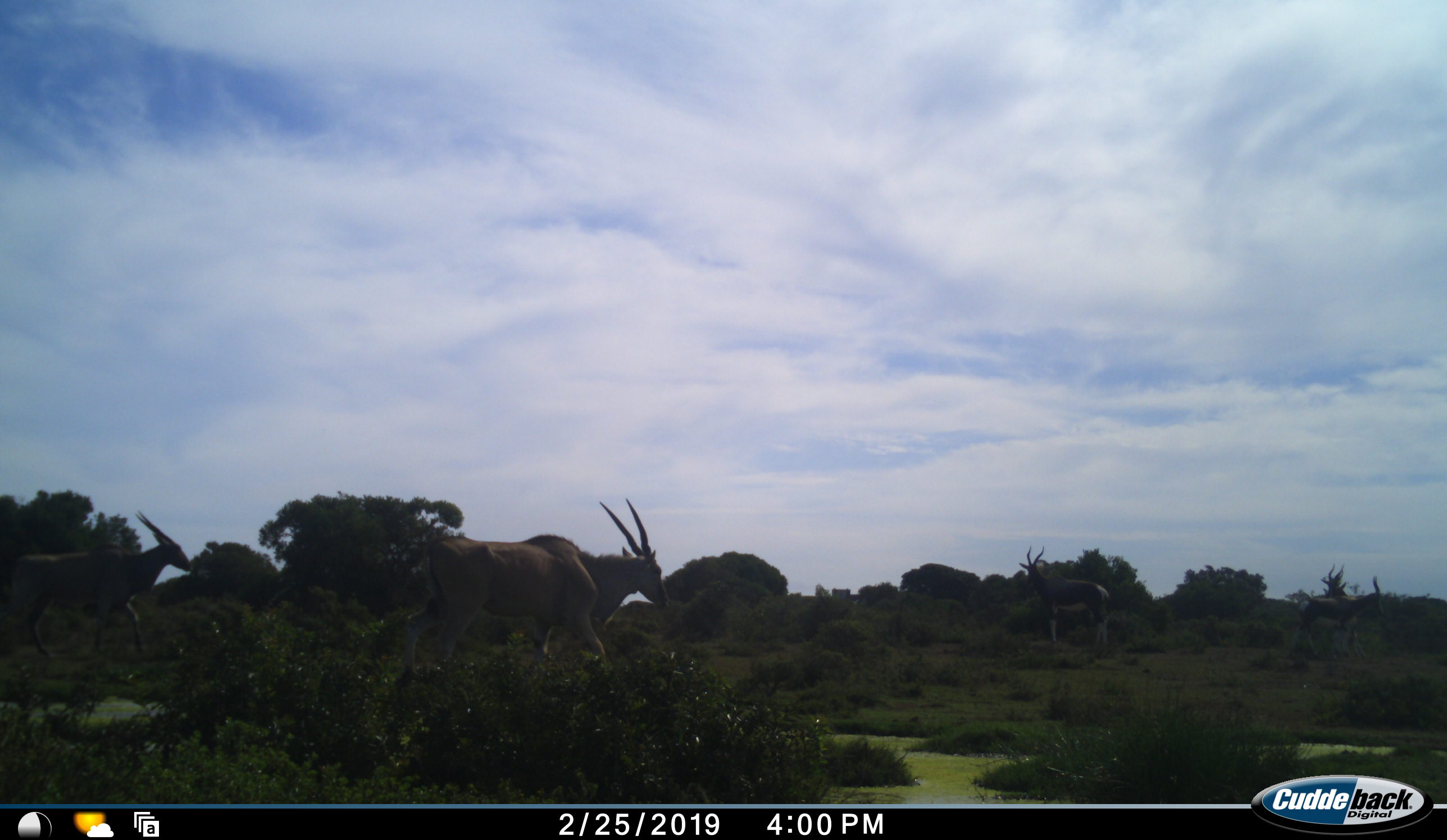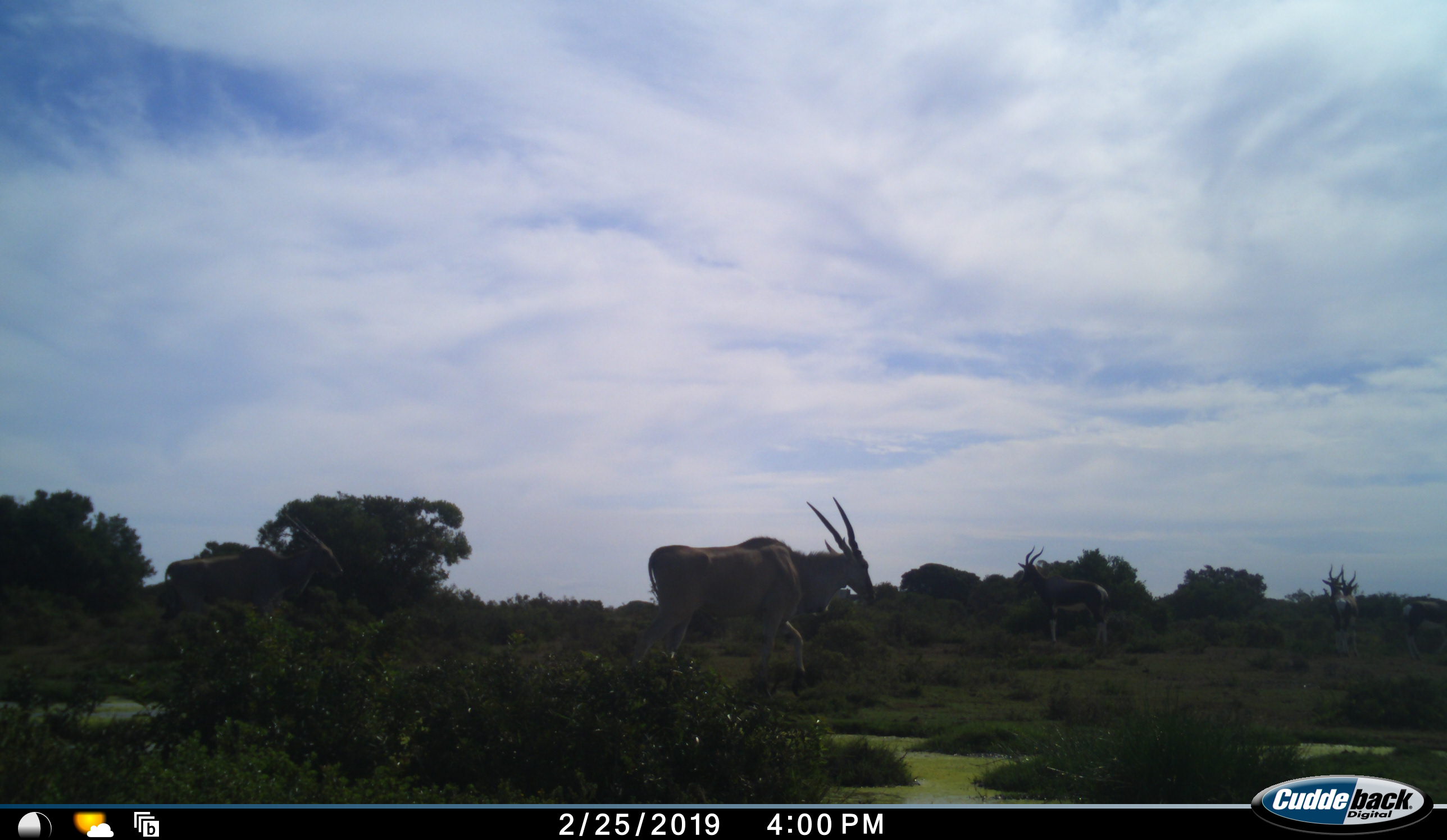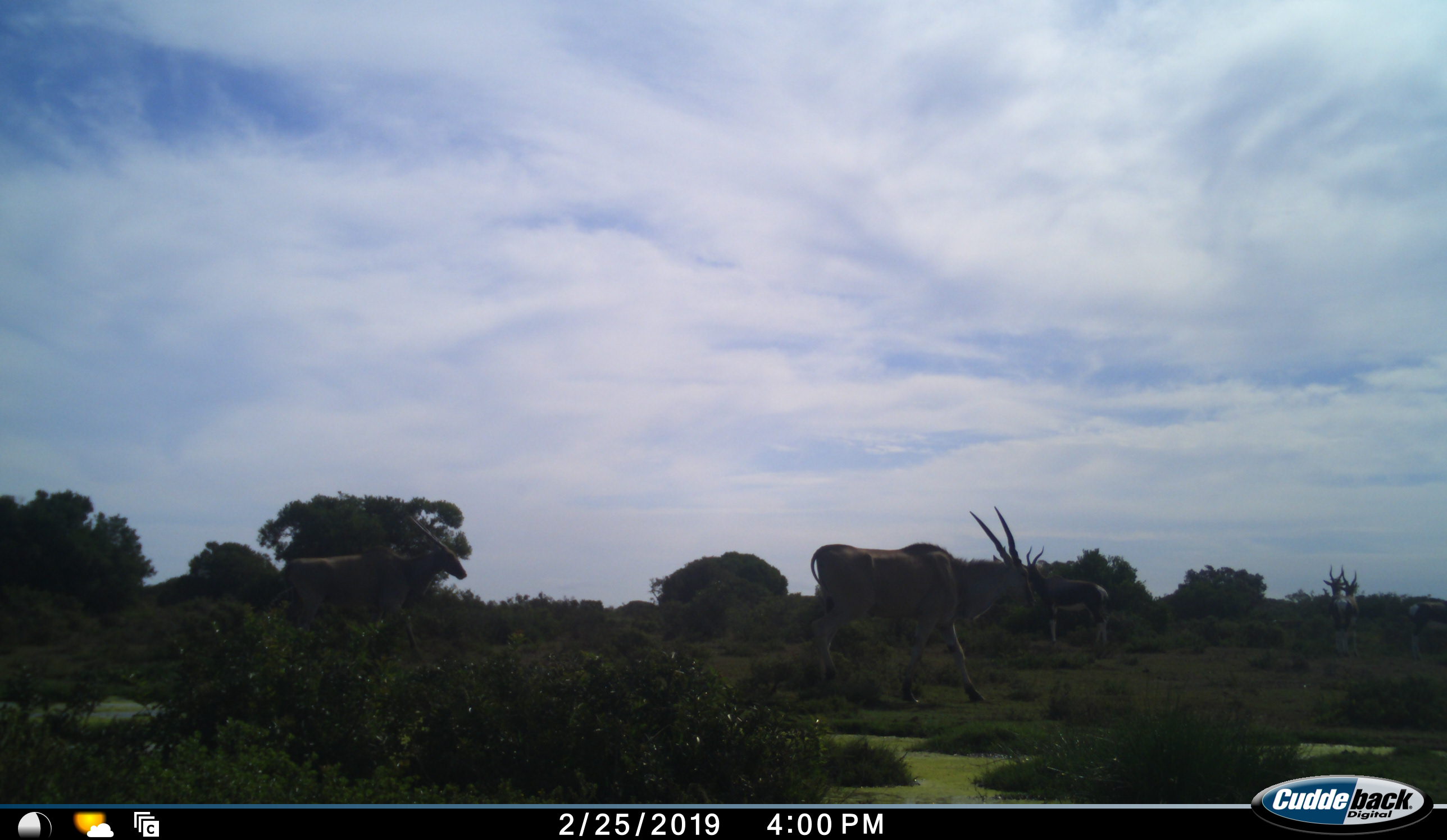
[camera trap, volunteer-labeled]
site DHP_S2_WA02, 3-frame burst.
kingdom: Animalia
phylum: Chordata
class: Mammalia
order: Artiodactyla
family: Bovidae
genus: Tragelaphus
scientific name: Tragelaphus oryx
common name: eland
Eland (Tragelaphus oryx), count 2. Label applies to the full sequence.